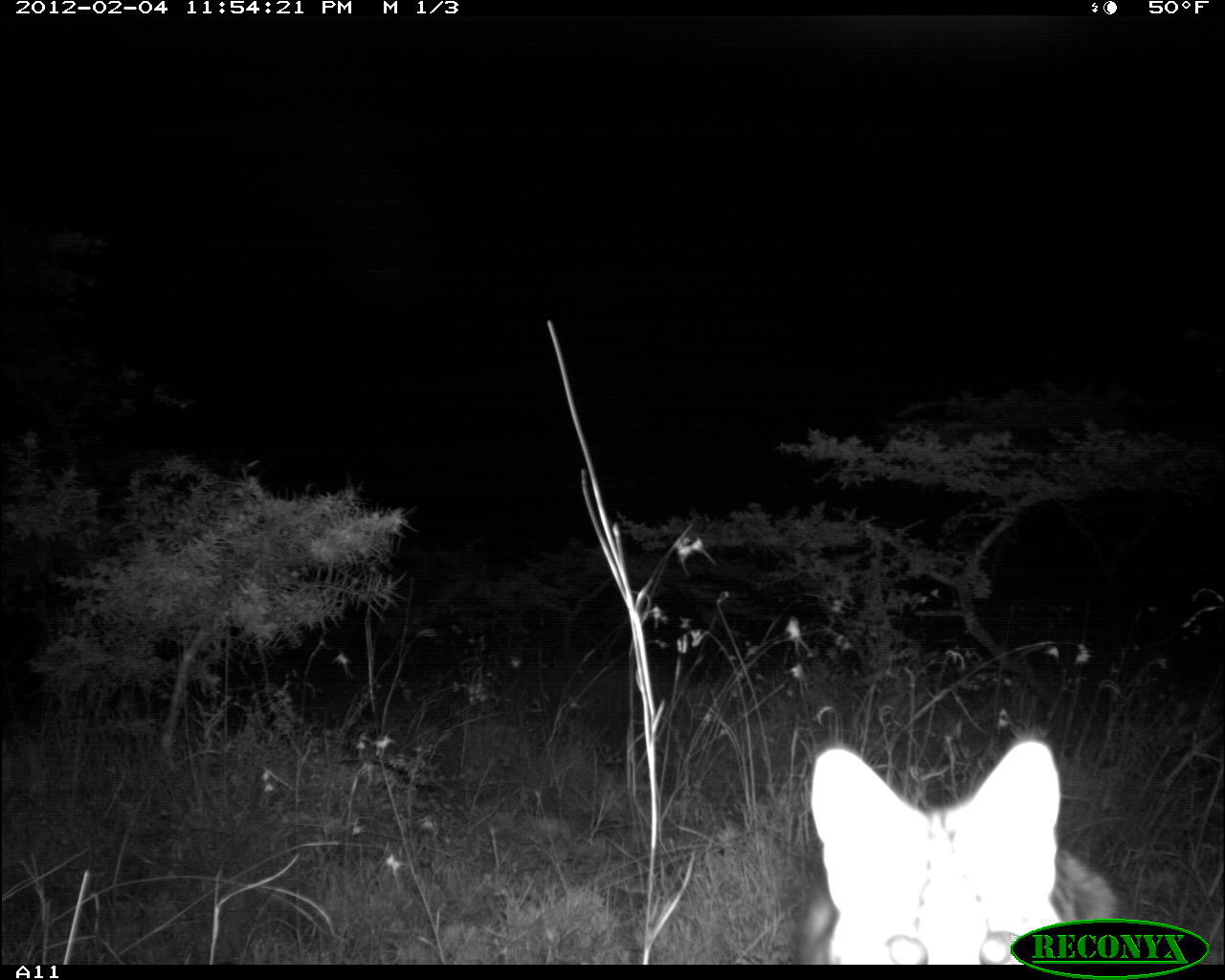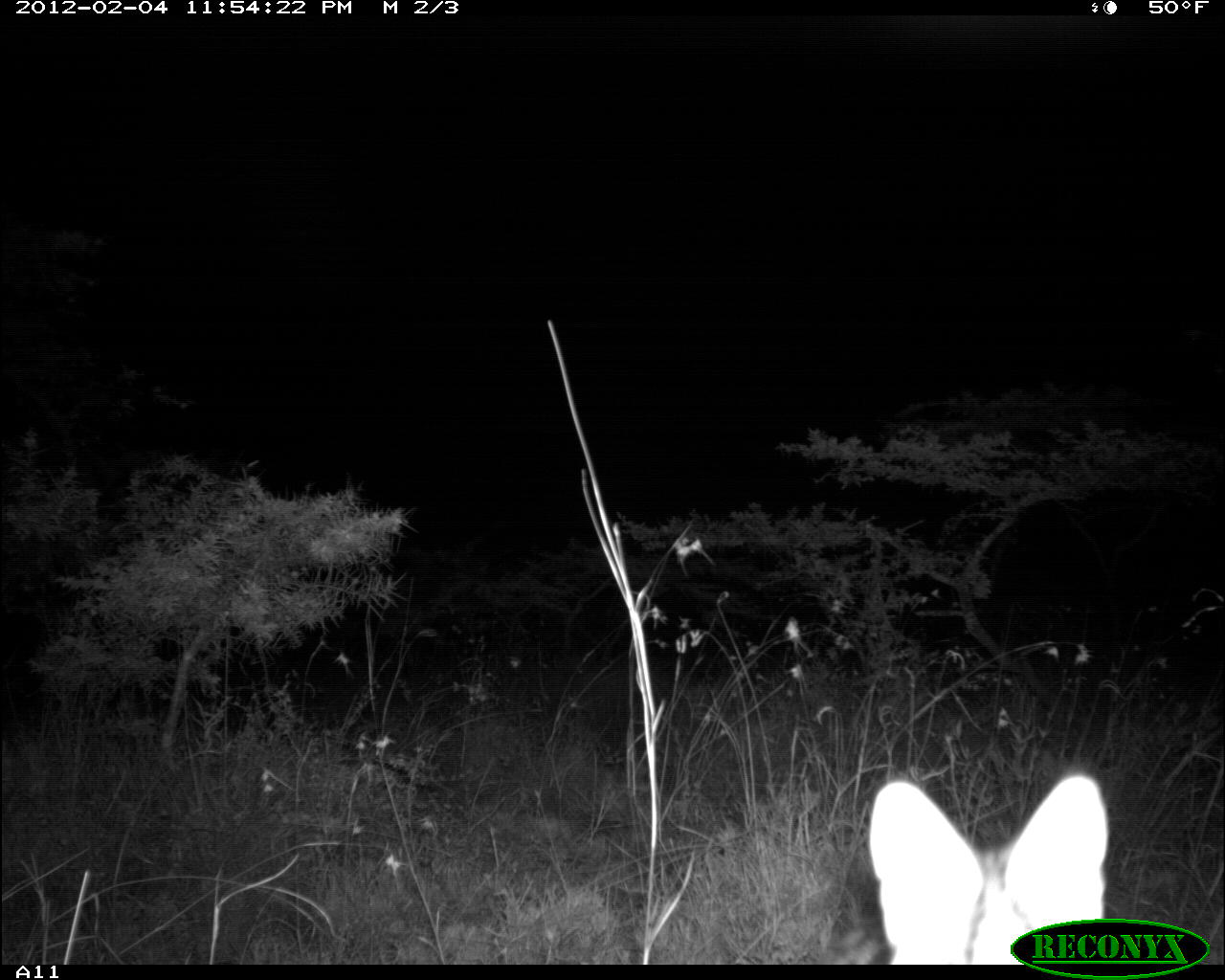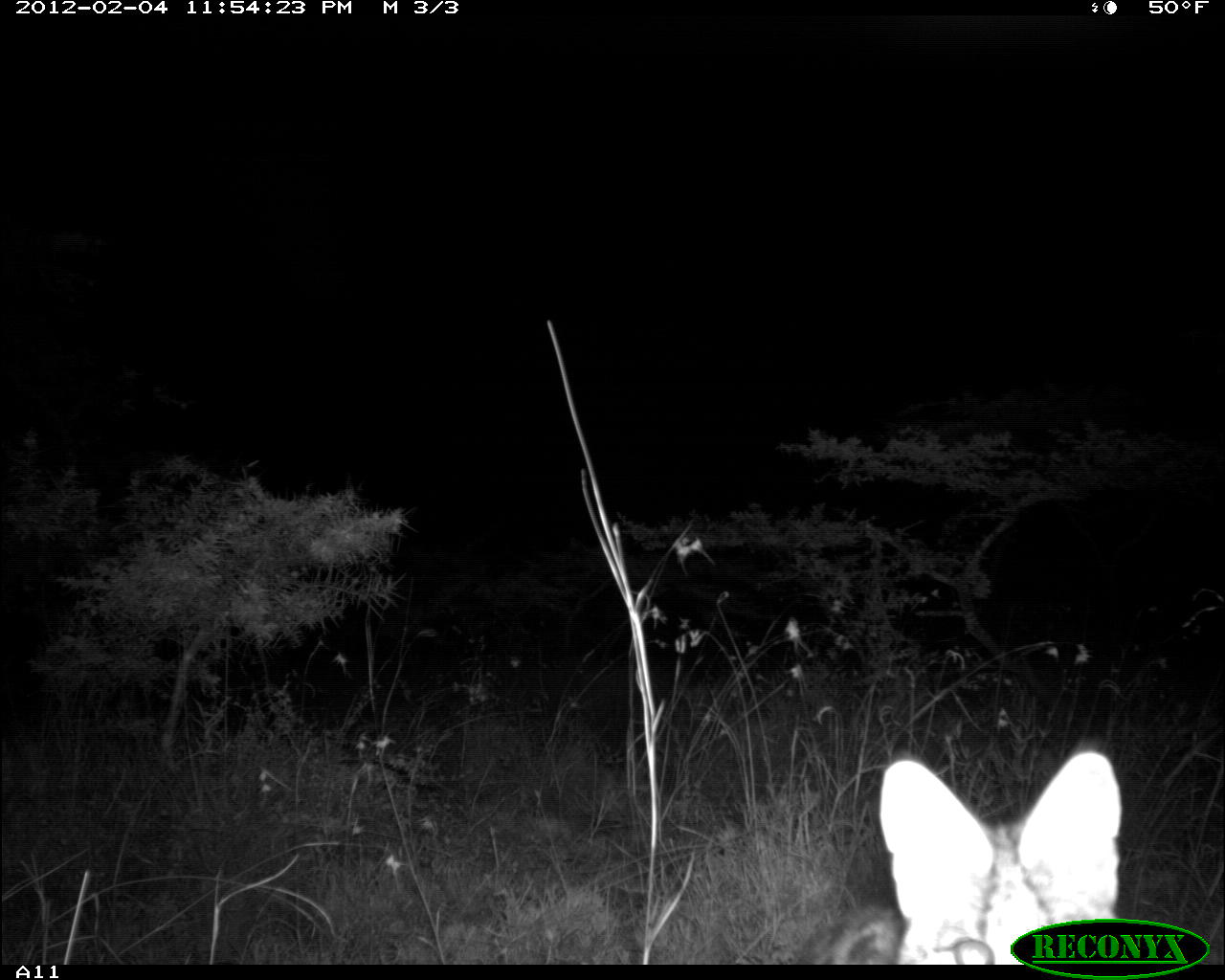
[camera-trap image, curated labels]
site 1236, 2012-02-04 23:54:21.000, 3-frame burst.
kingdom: Animalia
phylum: Chordata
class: Mammalia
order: Carnivora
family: Felidae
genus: Leptailurus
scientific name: Leptailurus serval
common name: serval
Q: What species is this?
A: Leptailurus serval (serval).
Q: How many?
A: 1.